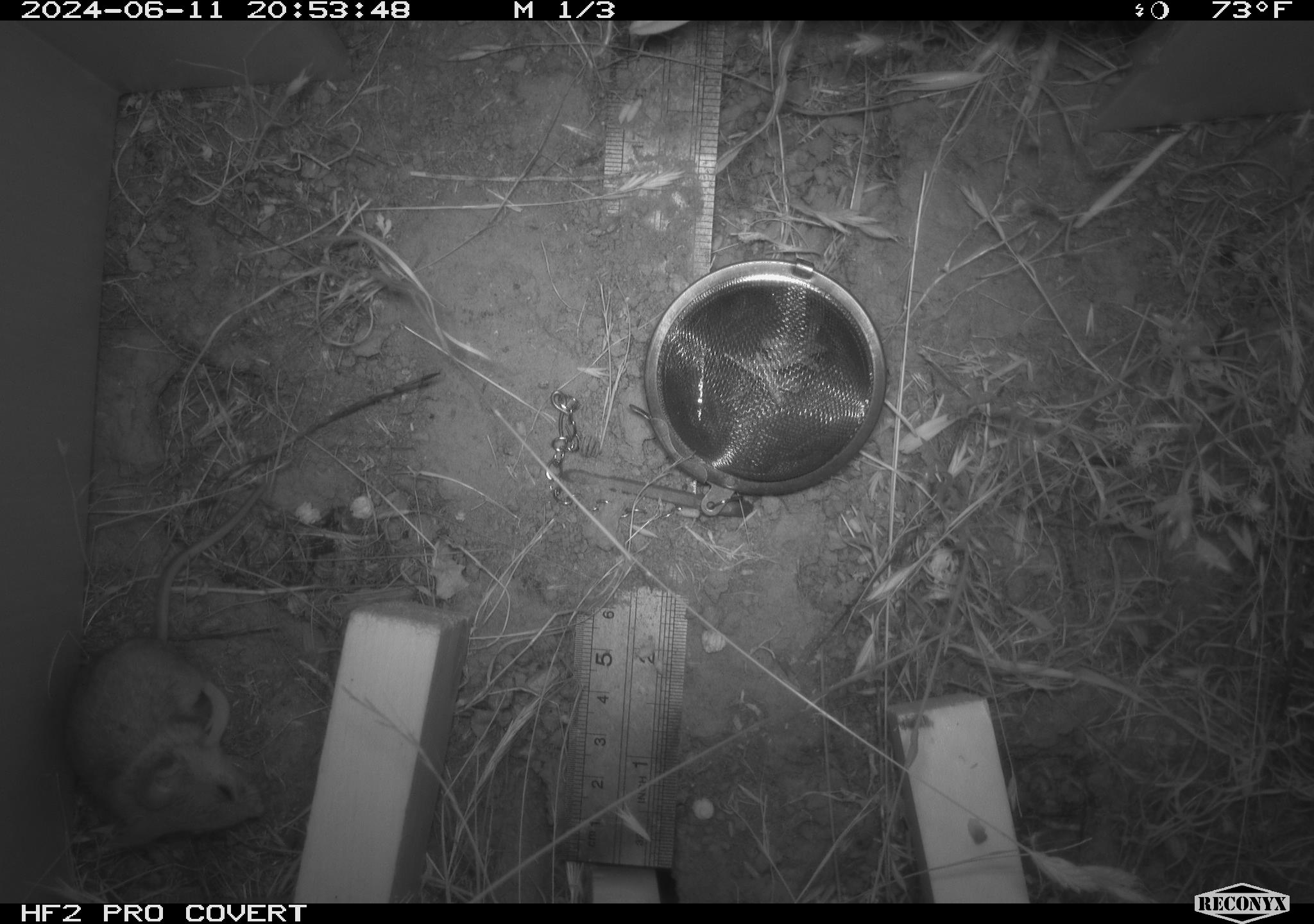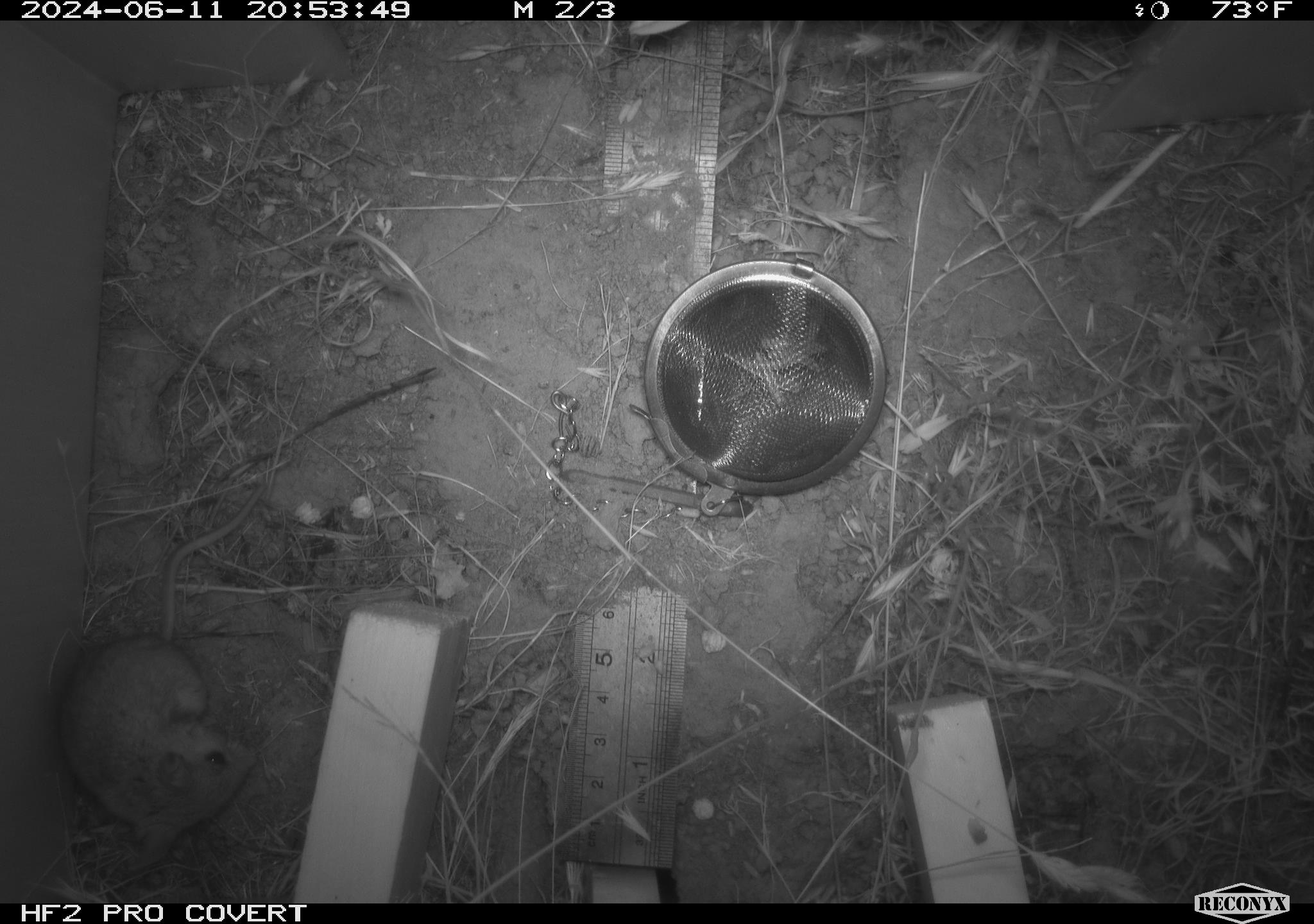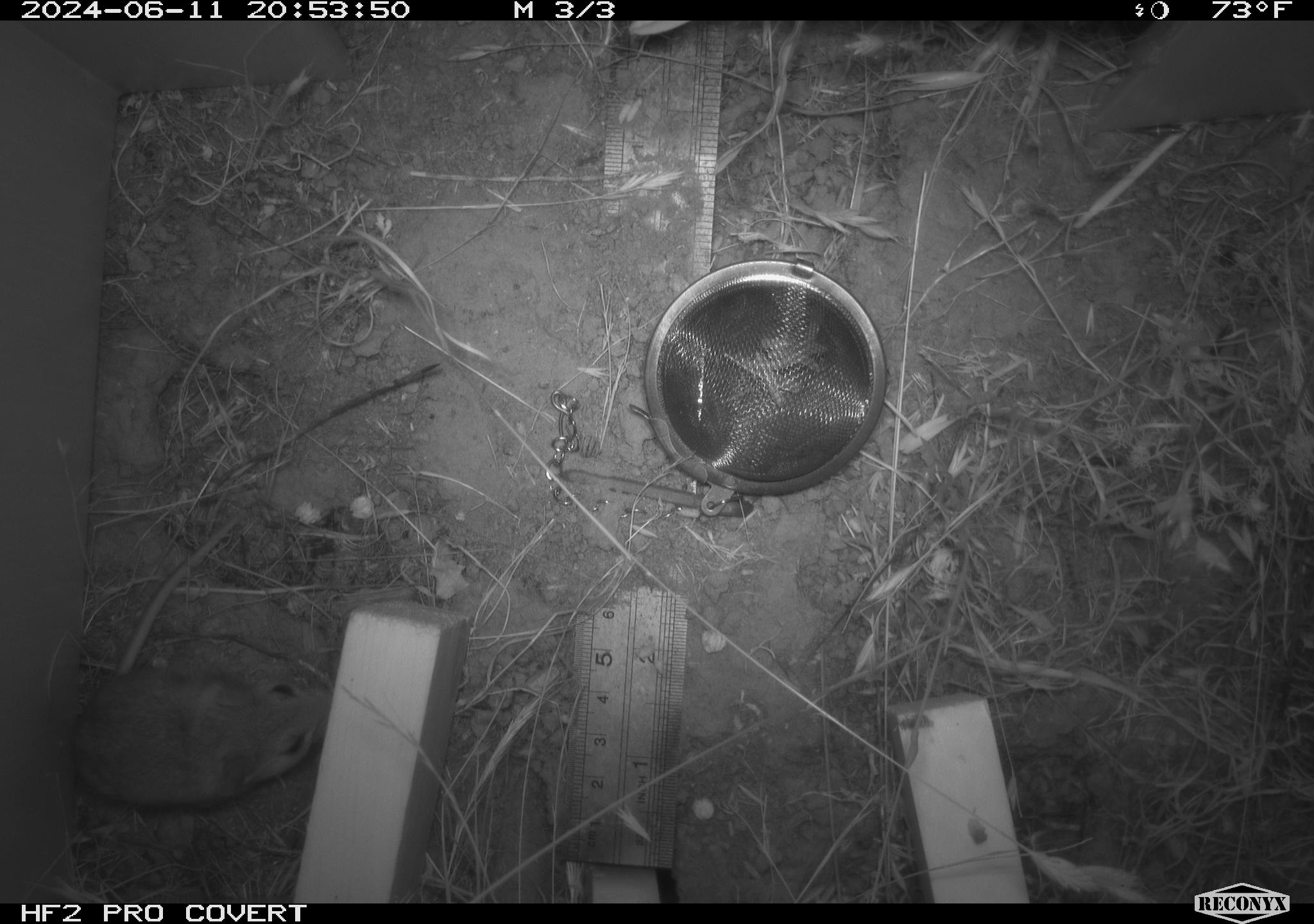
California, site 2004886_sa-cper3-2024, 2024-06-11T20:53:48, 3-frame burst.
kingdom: Animalia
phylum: Chordata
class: Mammalia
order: Rodentia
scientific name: Rodentia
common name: rodent